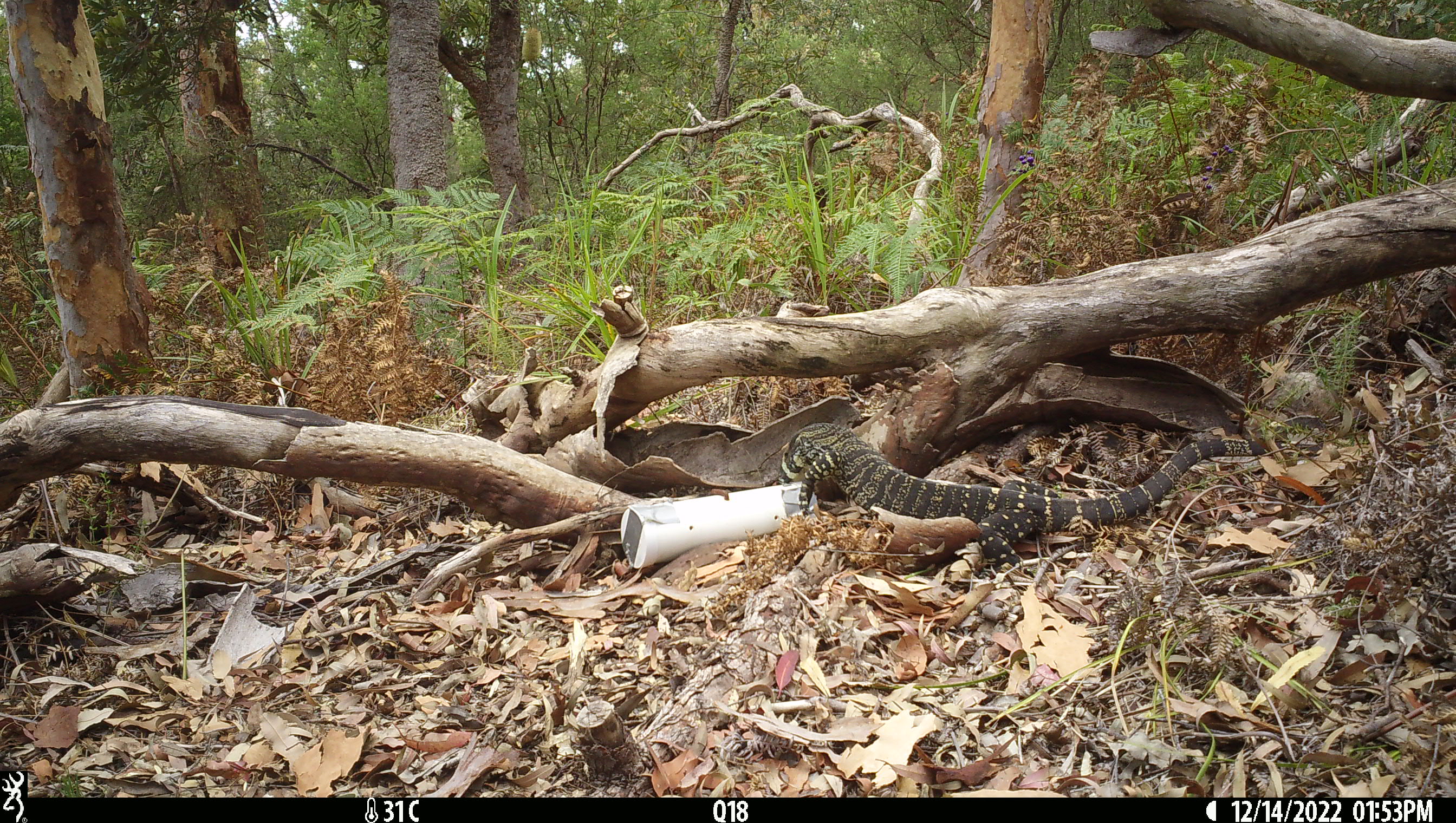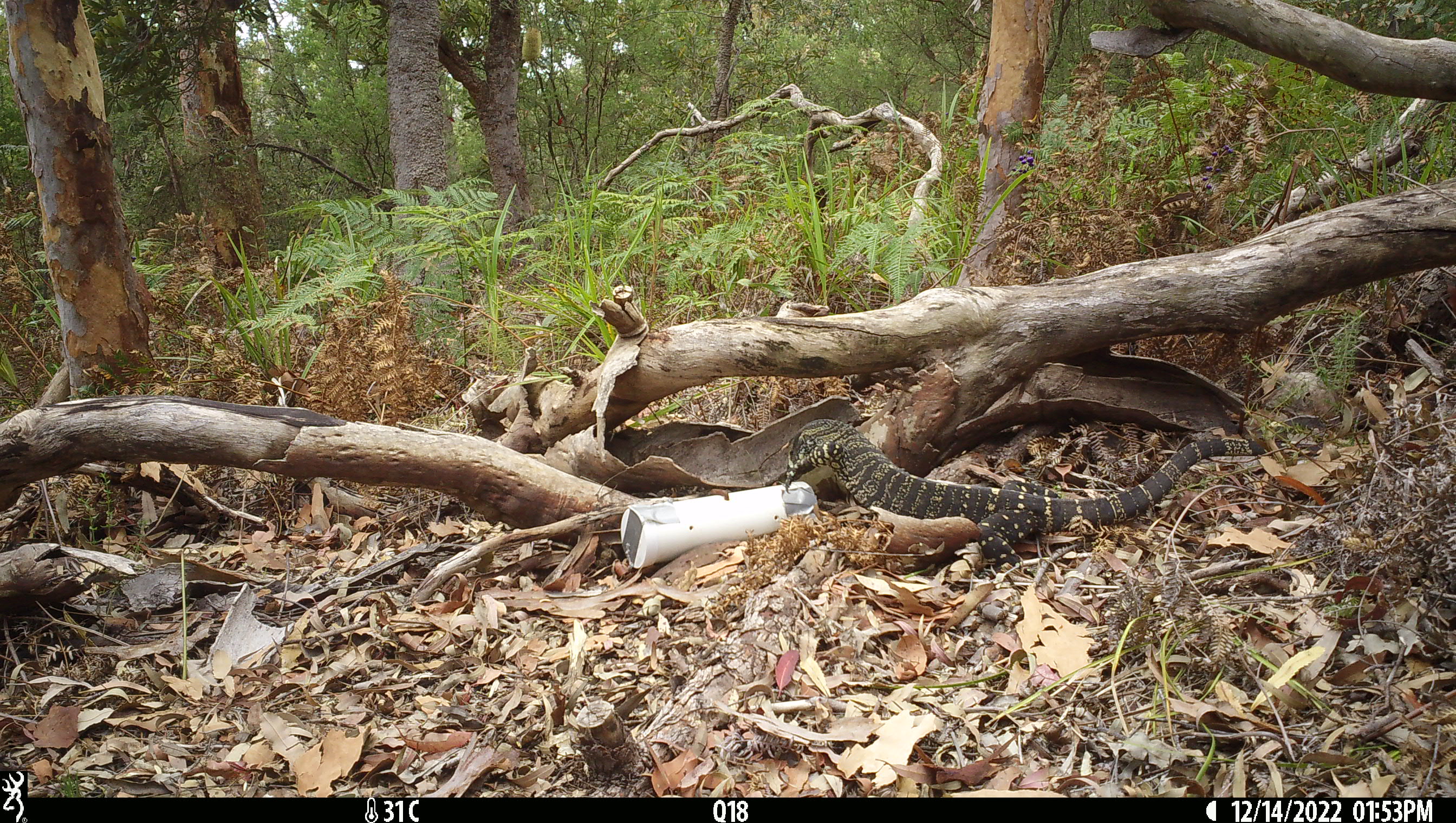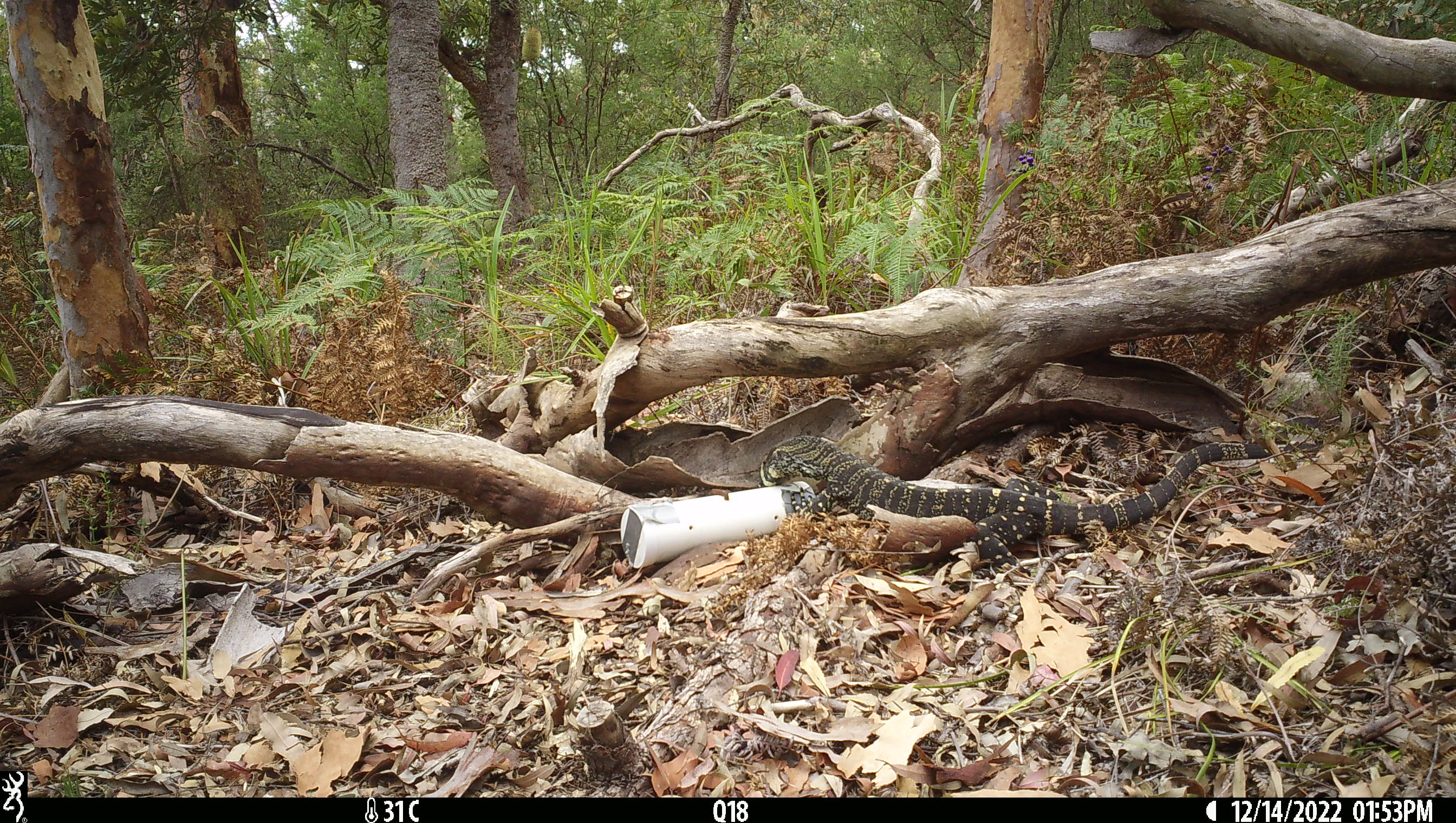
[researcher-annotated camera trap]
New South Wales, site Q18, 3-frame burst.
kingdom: Animalia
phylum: Chordata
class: Reptilia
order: Squamata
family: Varanidae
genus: Varanus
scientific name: Varanus varius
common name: lace monitor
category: goanna